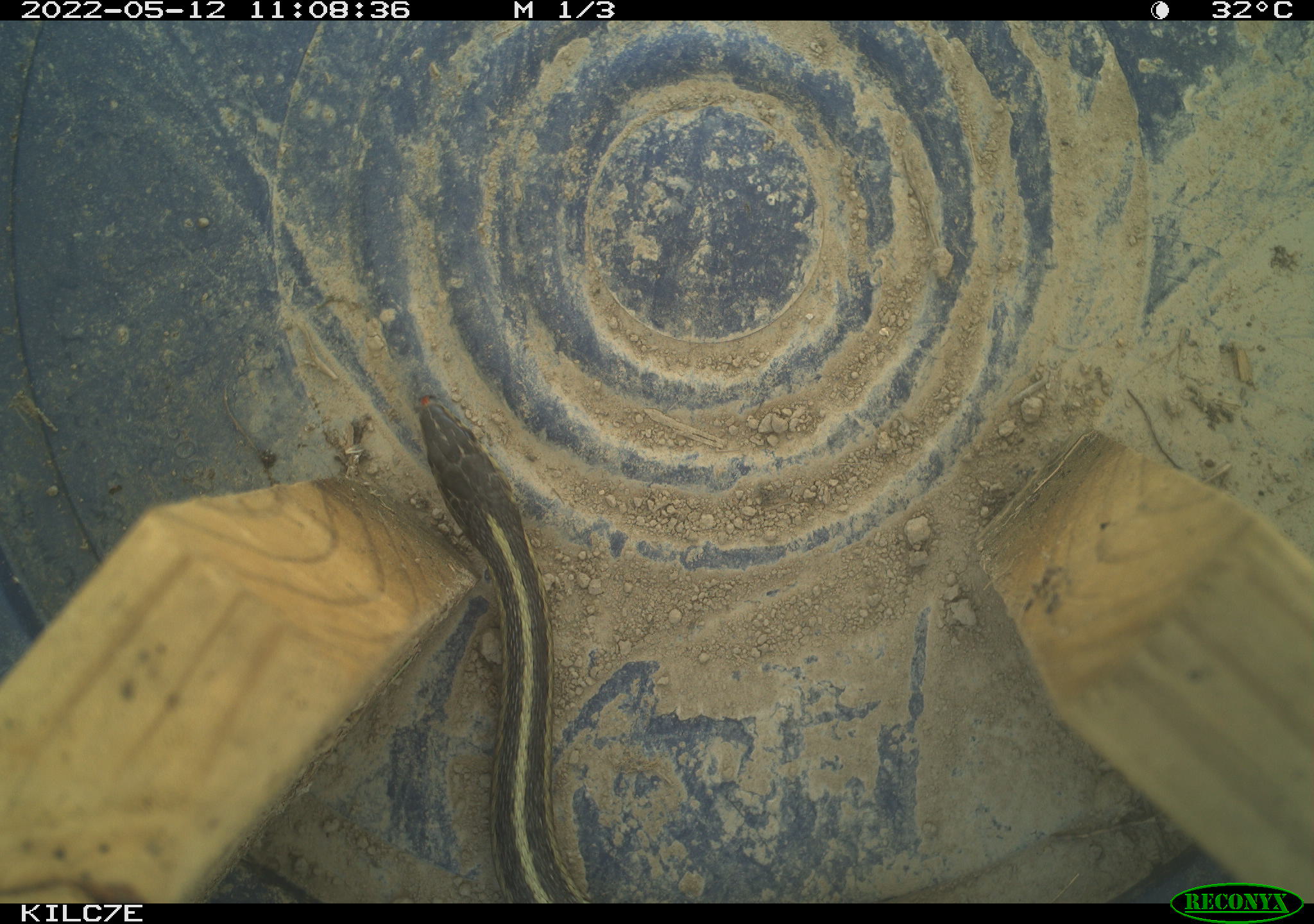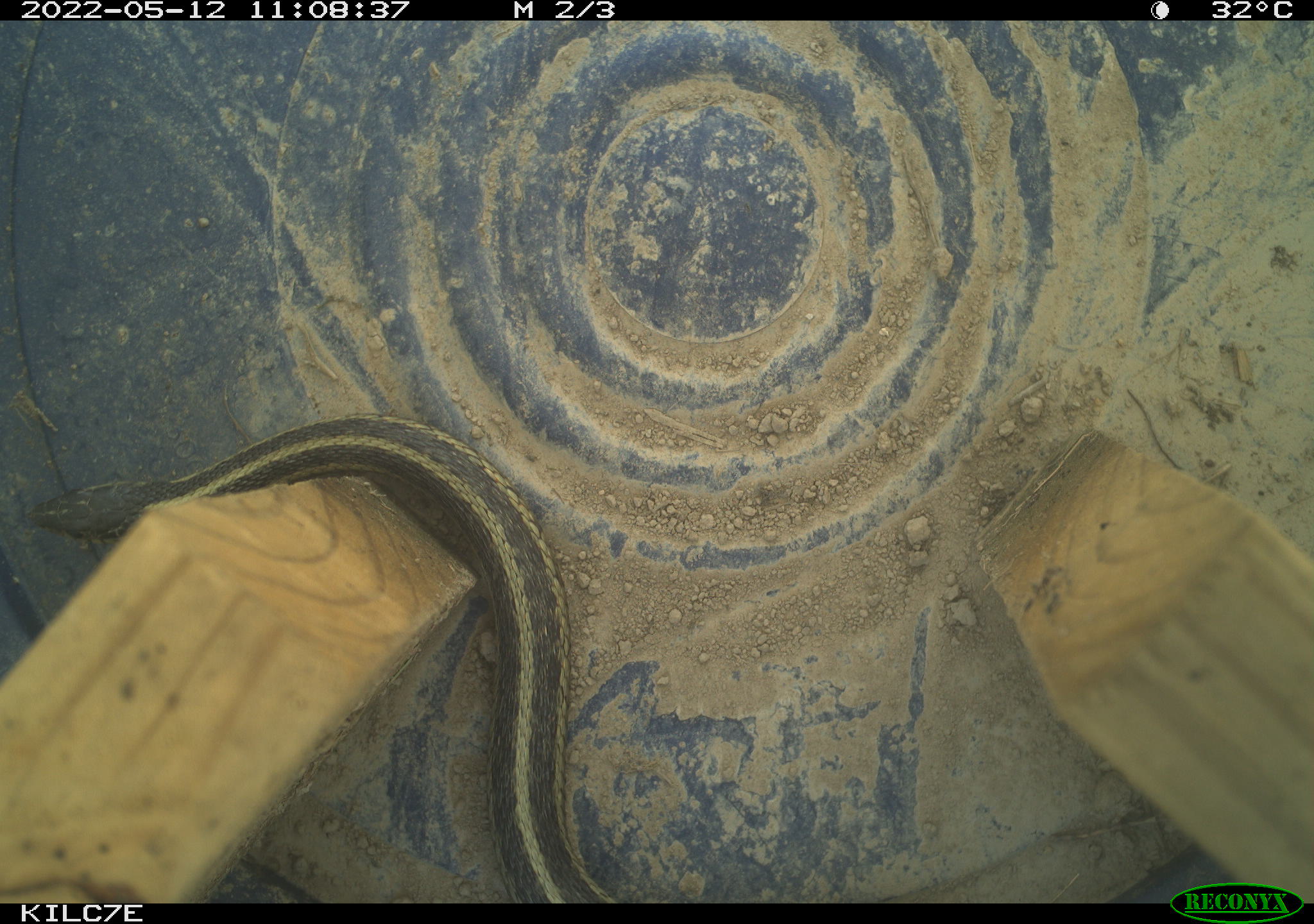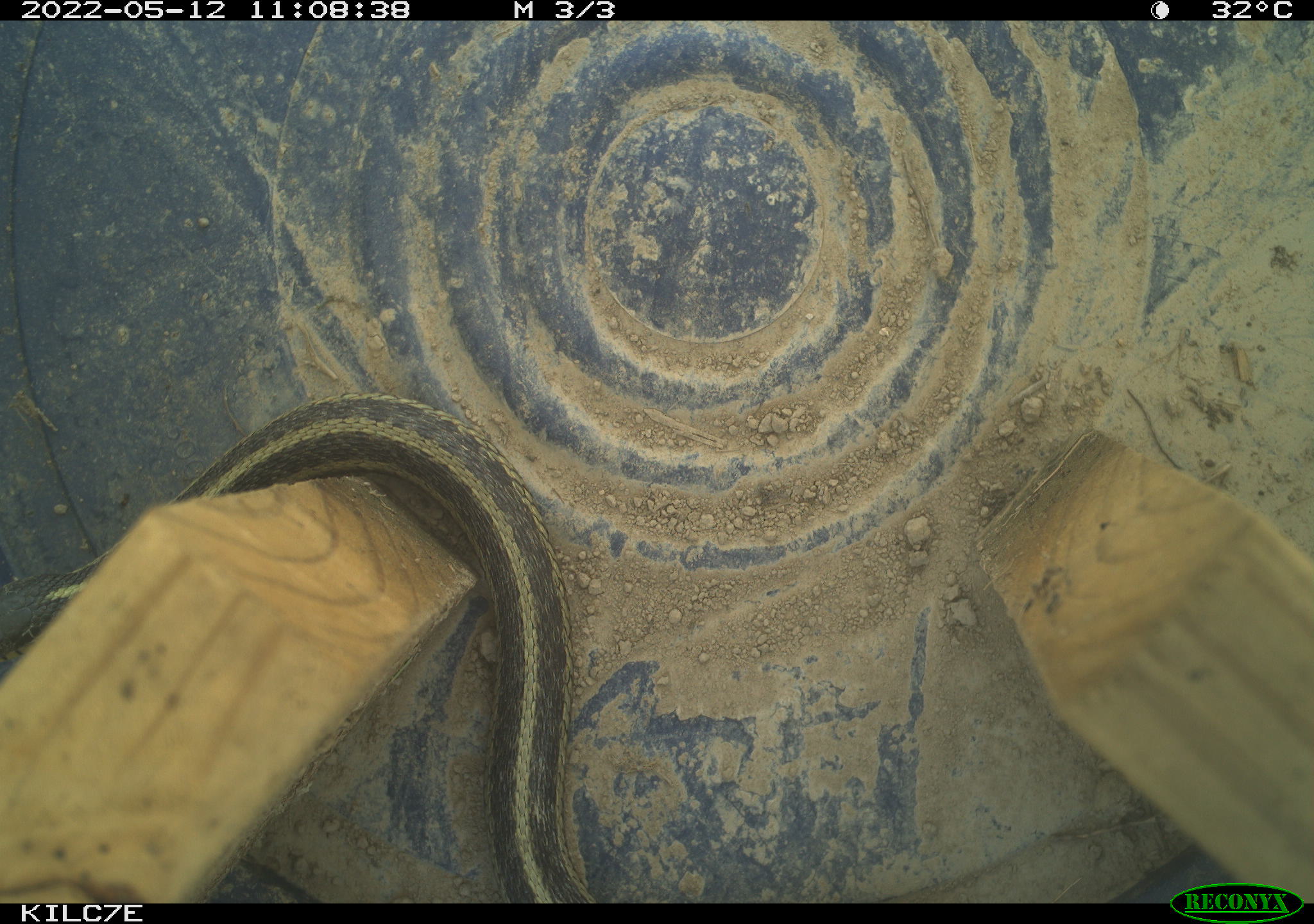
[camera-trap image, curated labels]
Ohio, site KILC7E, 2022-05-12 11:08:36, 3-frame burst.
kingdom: Animalia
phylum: Chordata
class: Reptilia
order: Squamata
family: Colubridae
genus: Thamnophis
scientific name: Thamnophis sirtalis sirtalis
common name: eastern gartersnake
Eastern gartersnake (Thamnophis sirtalis sirtalis).